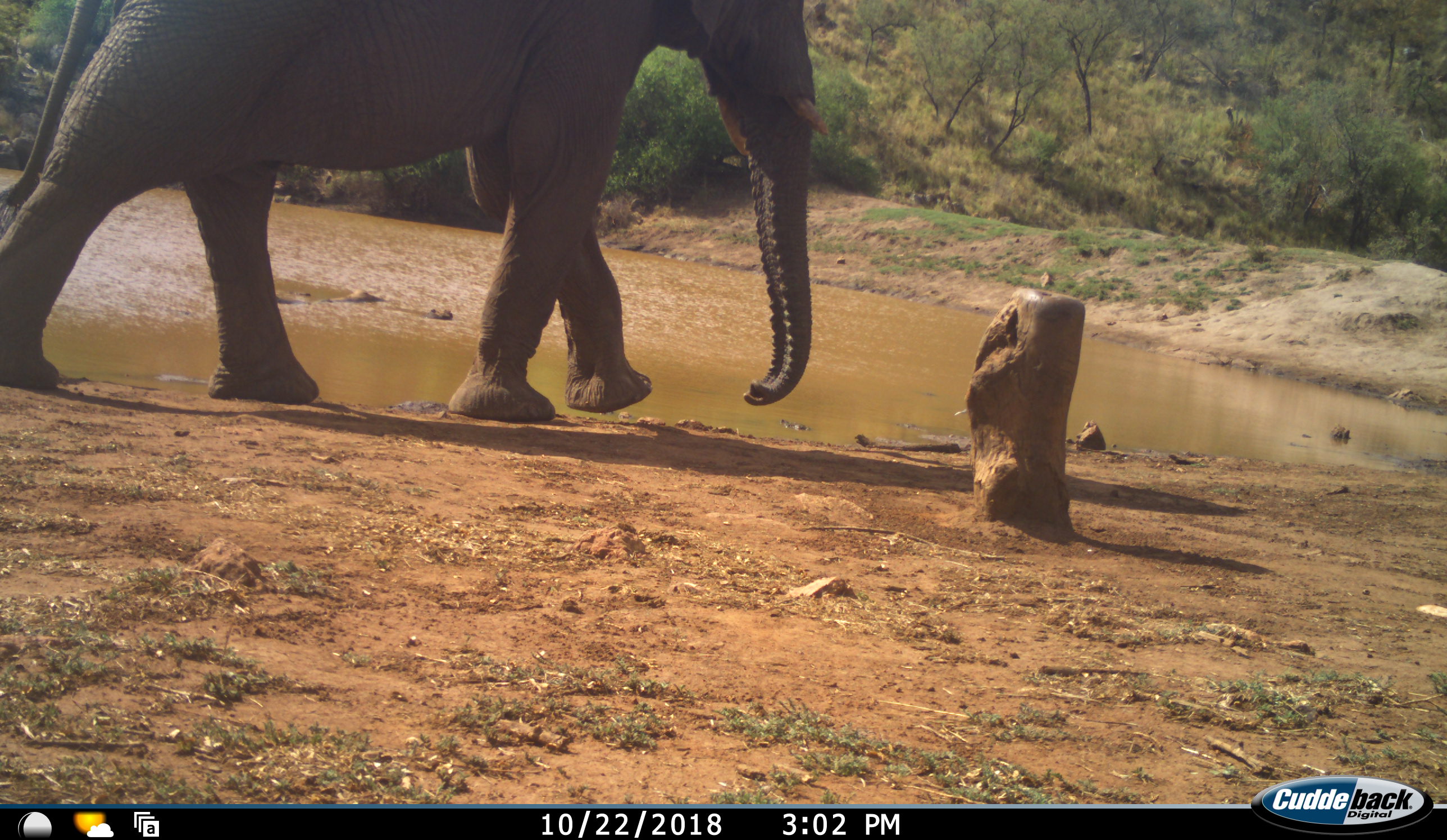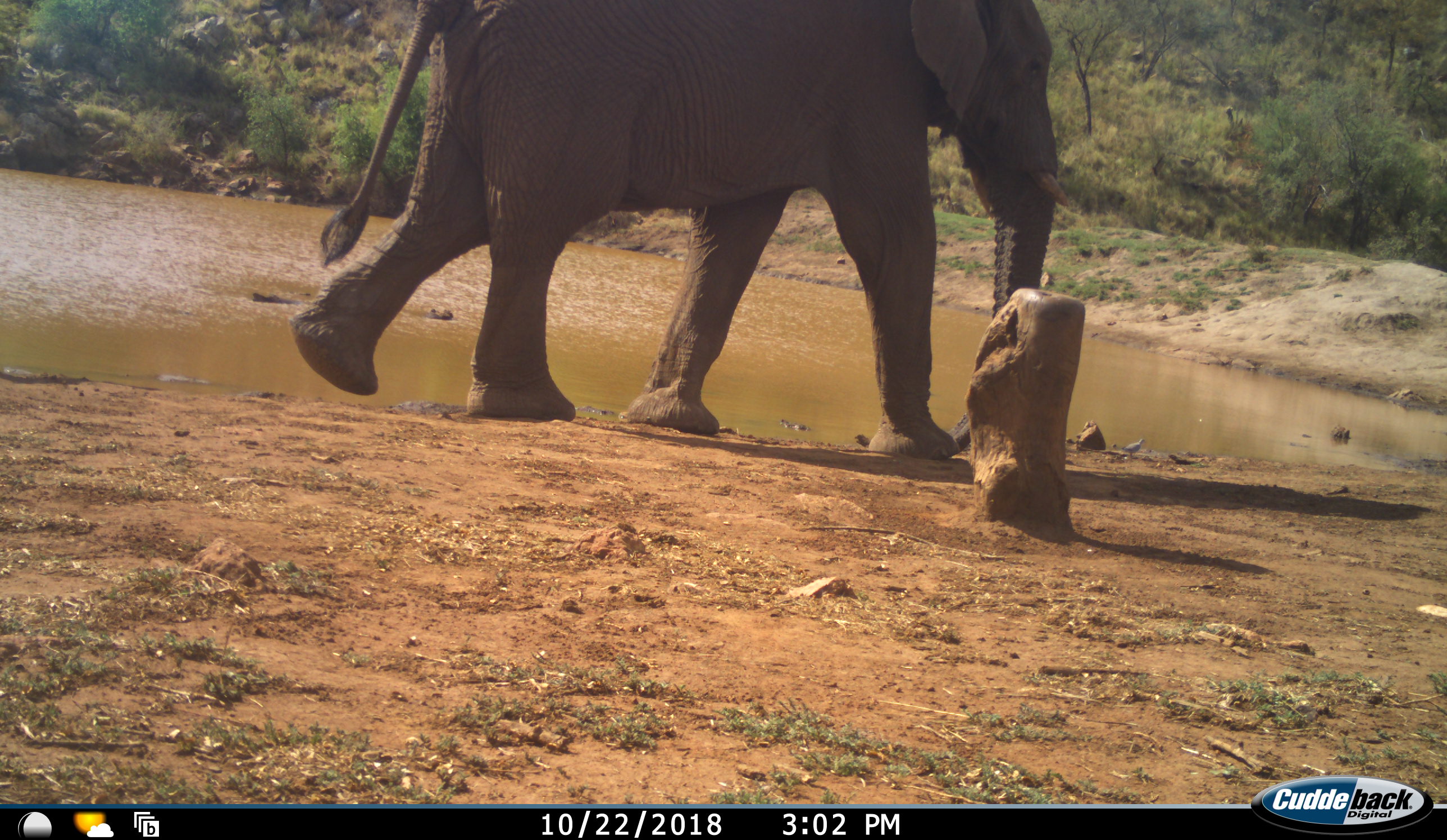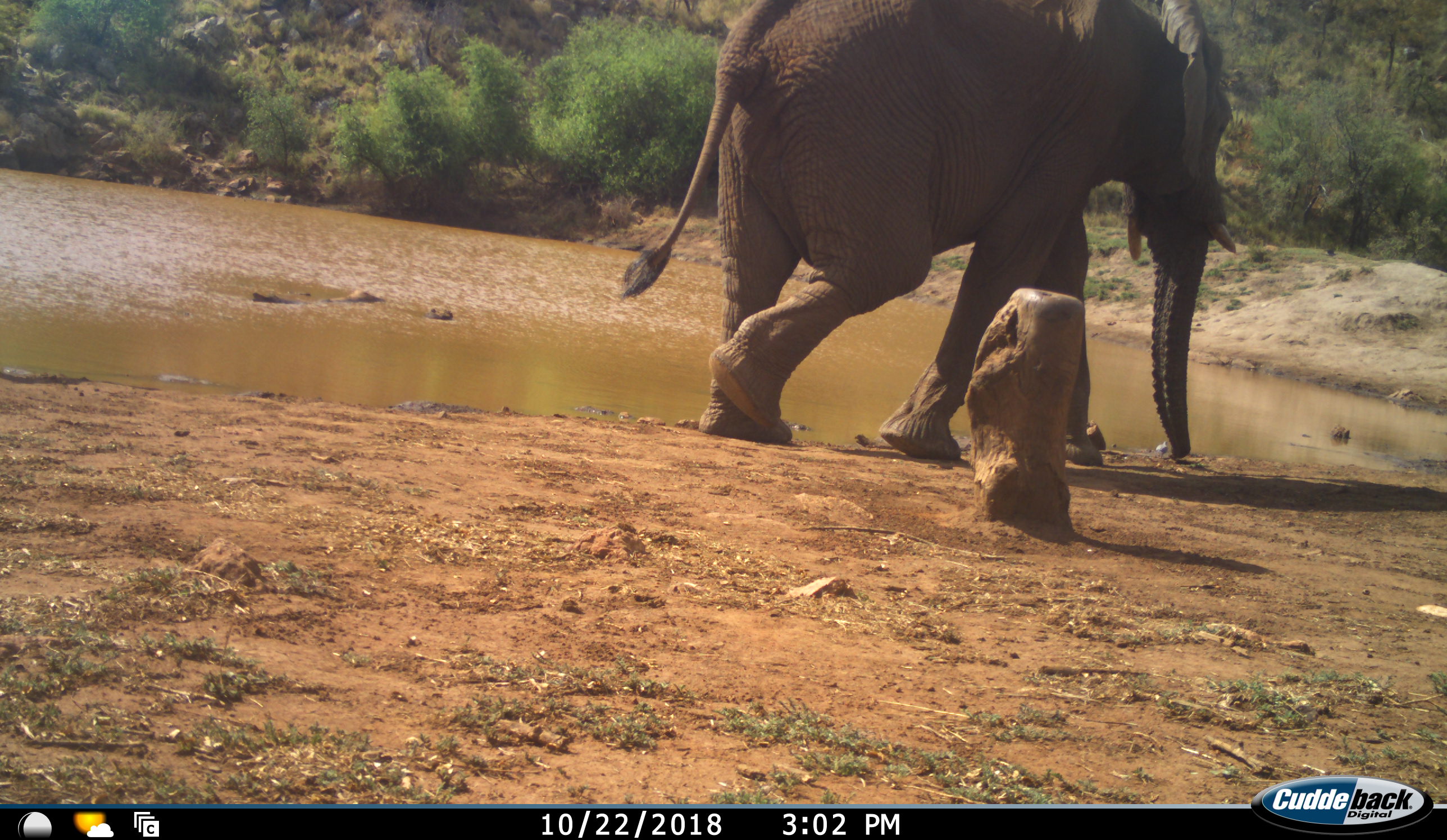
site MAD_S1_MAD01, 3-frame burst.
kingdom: Animalia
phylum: Chordata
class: Mammalia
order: Proboscidea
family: Elephantidae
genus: Loxodonta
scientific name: Loxodonta africana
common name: african bush elephant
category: elephant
Elephant (african bush elephant) (Loxodonta africana), count 1. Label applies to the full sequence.